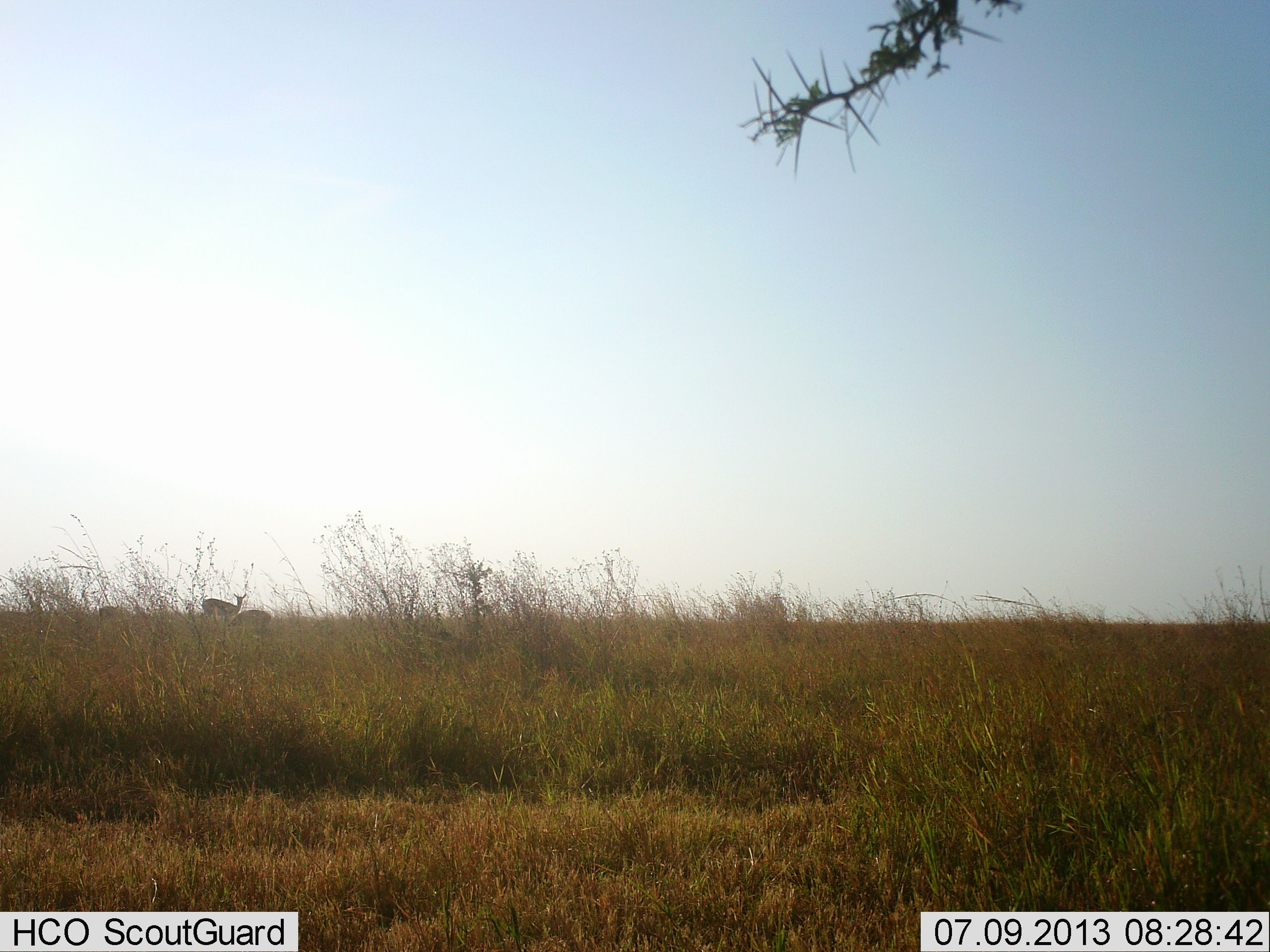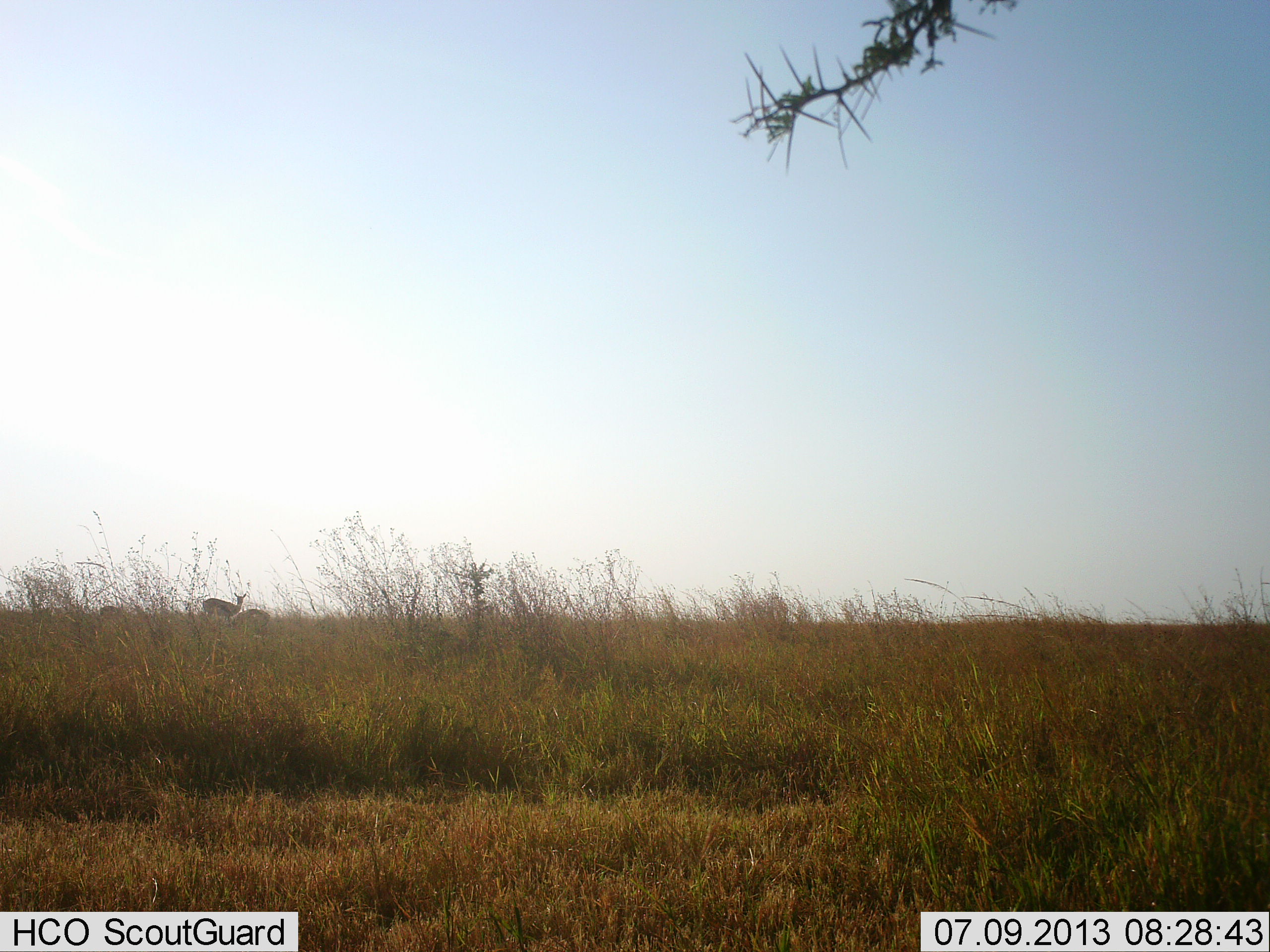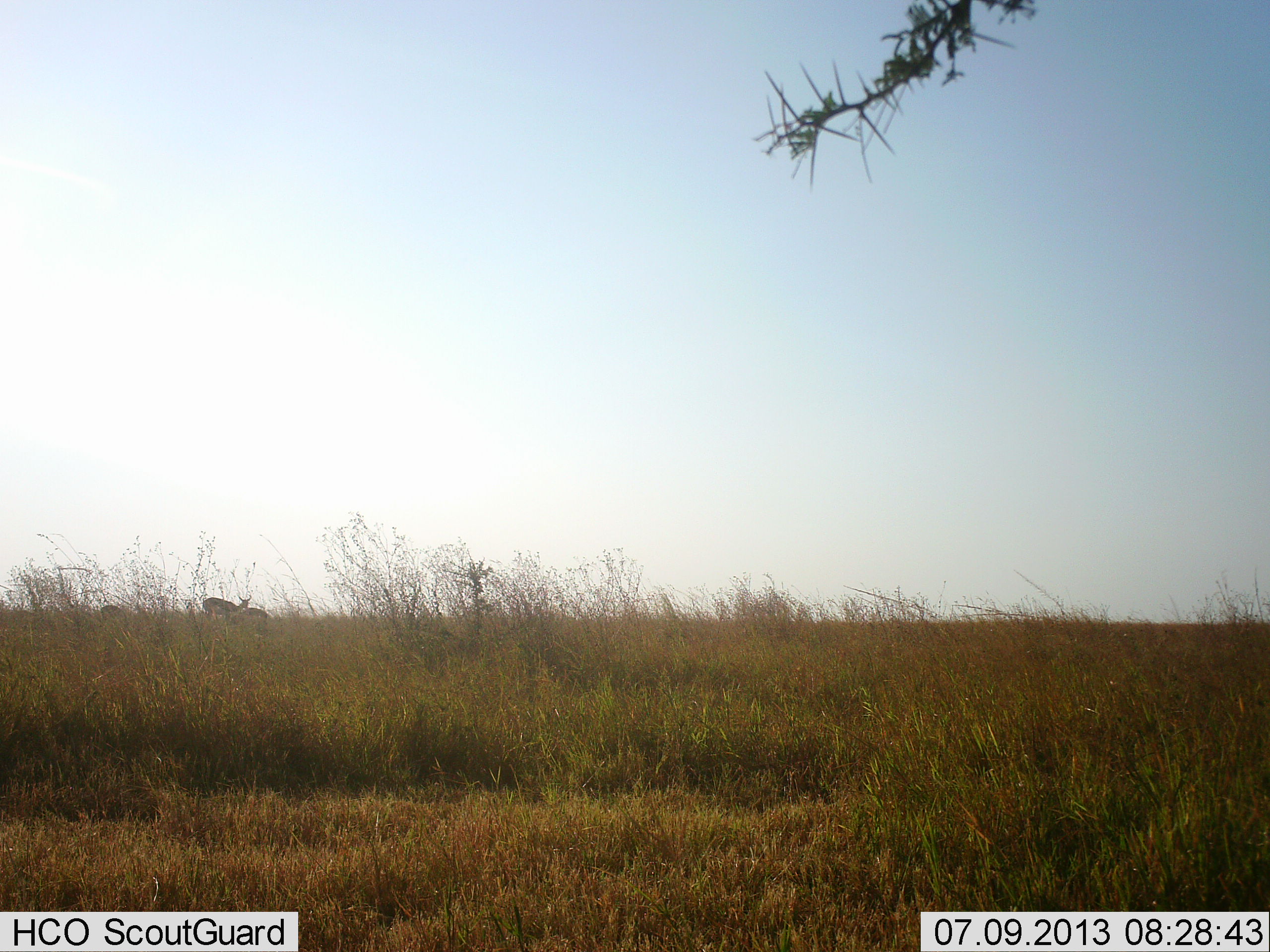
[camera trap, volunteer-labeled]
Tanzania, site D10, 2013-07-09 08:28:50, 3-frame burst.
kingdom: Animalia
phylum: Chordata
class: Mammalia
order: Artiodactyla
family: Bovidae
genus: Aepyceros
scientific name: Aepyceros melampus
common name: impala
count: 3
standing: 71%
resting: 29%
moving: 0%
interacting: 0%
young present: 0%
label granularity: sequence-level